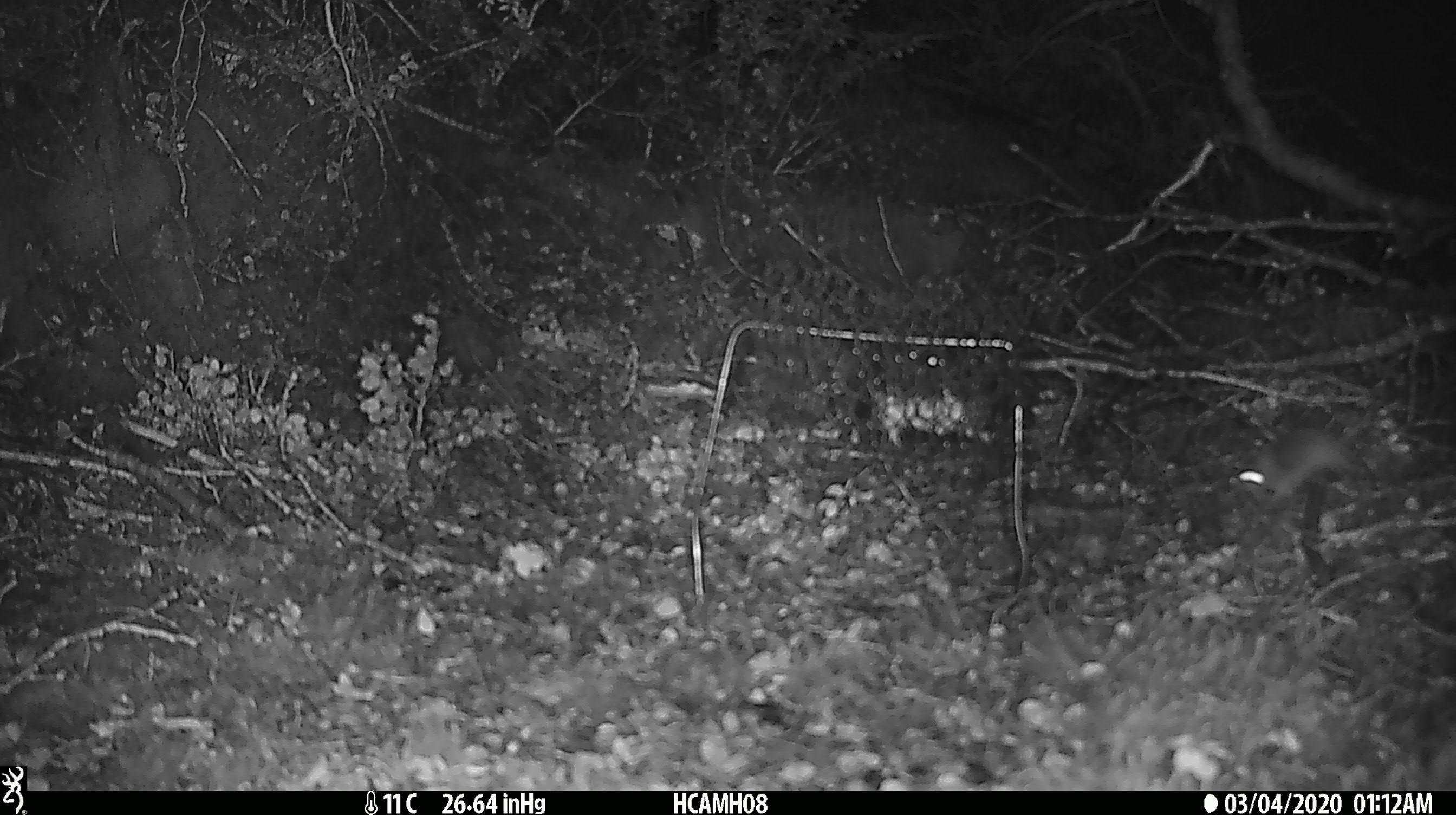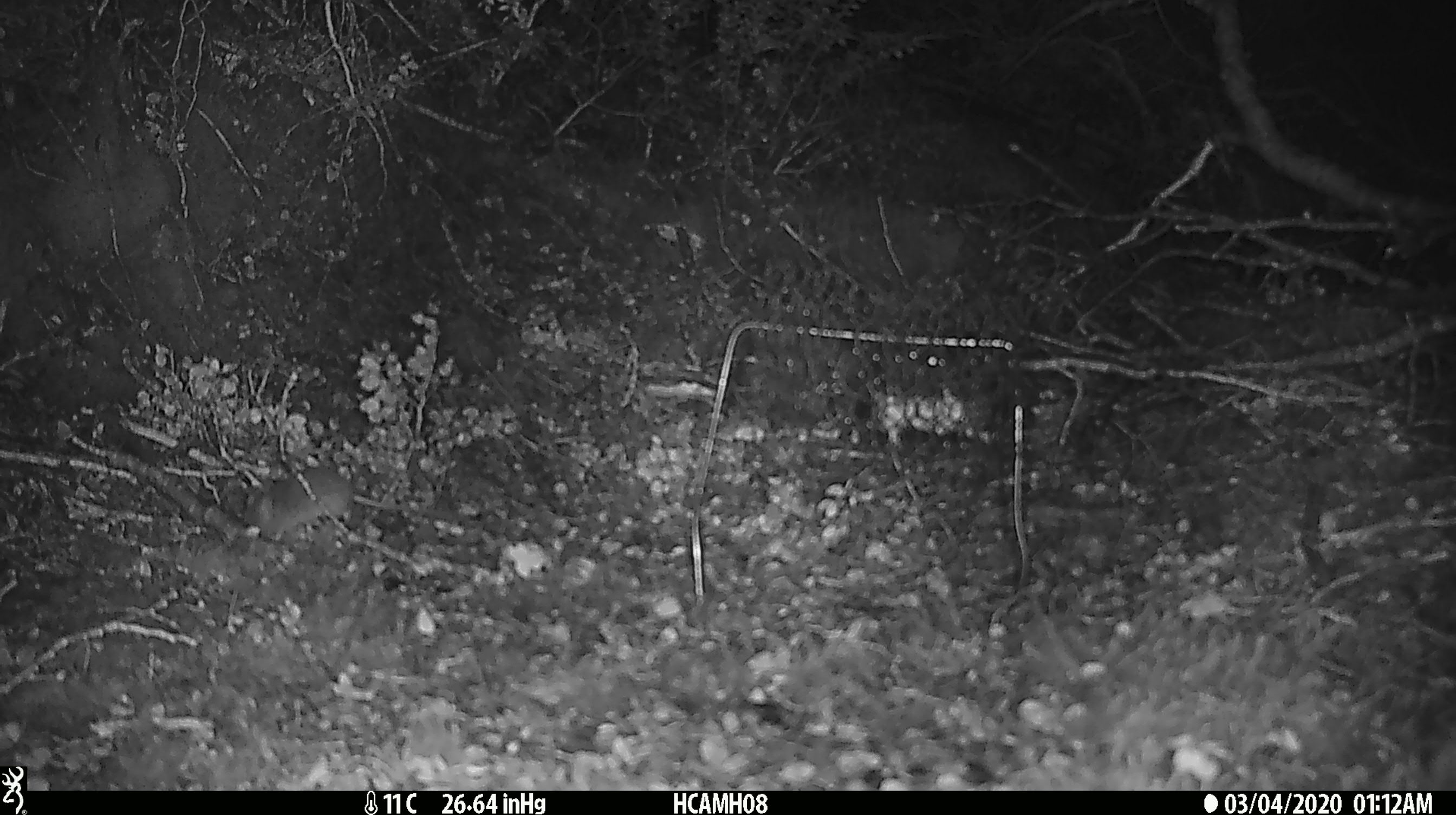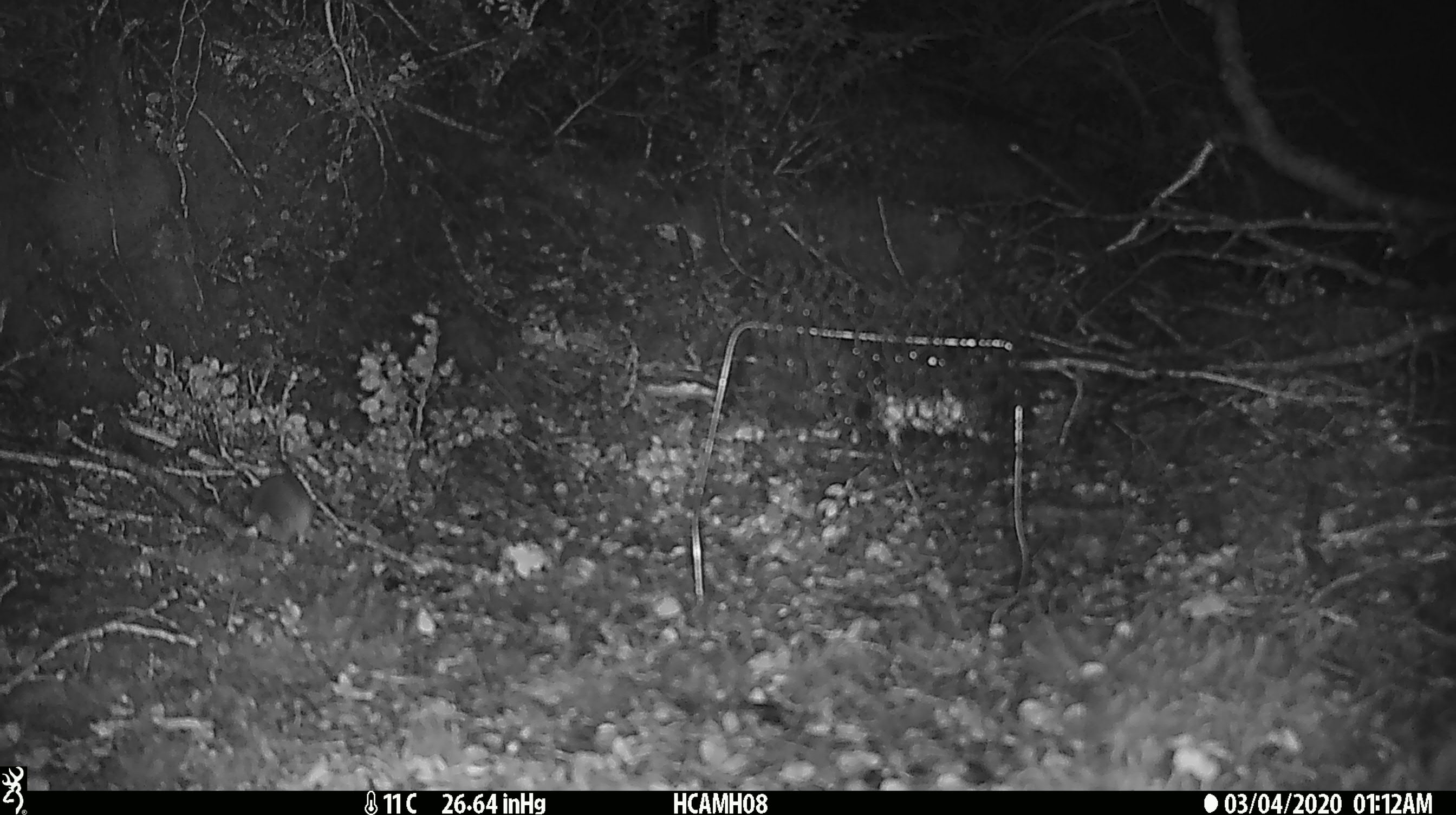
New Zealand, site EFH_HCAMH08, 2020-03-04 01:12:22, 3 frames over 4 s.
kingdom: Animalia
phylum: Chordata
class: Mammalia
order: Rodentia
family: Muridae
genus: Mus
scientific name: Mus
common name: mouse